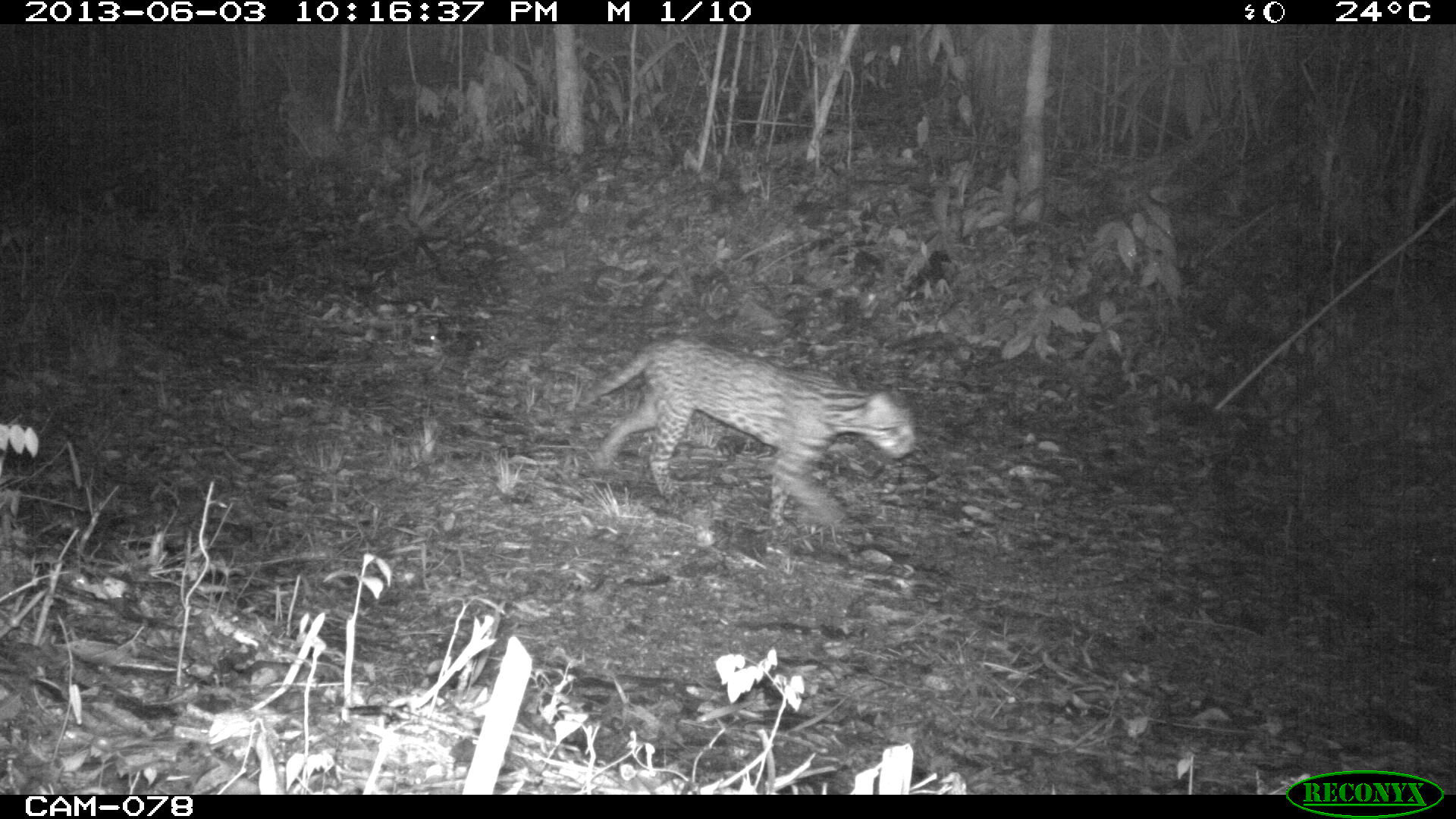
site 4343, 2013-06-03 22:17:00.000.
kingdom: Animalia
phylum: Chordata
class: Mammalia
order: Carnivora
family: Felidae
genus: Leopardus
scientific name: Leopardus pardalis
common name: ocelot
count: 1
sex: female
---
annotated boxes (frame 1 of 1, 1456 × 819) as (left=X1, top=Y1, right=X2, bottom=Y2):
leopardus pardalis: (left=574, top=332, right=918, bottom=537)